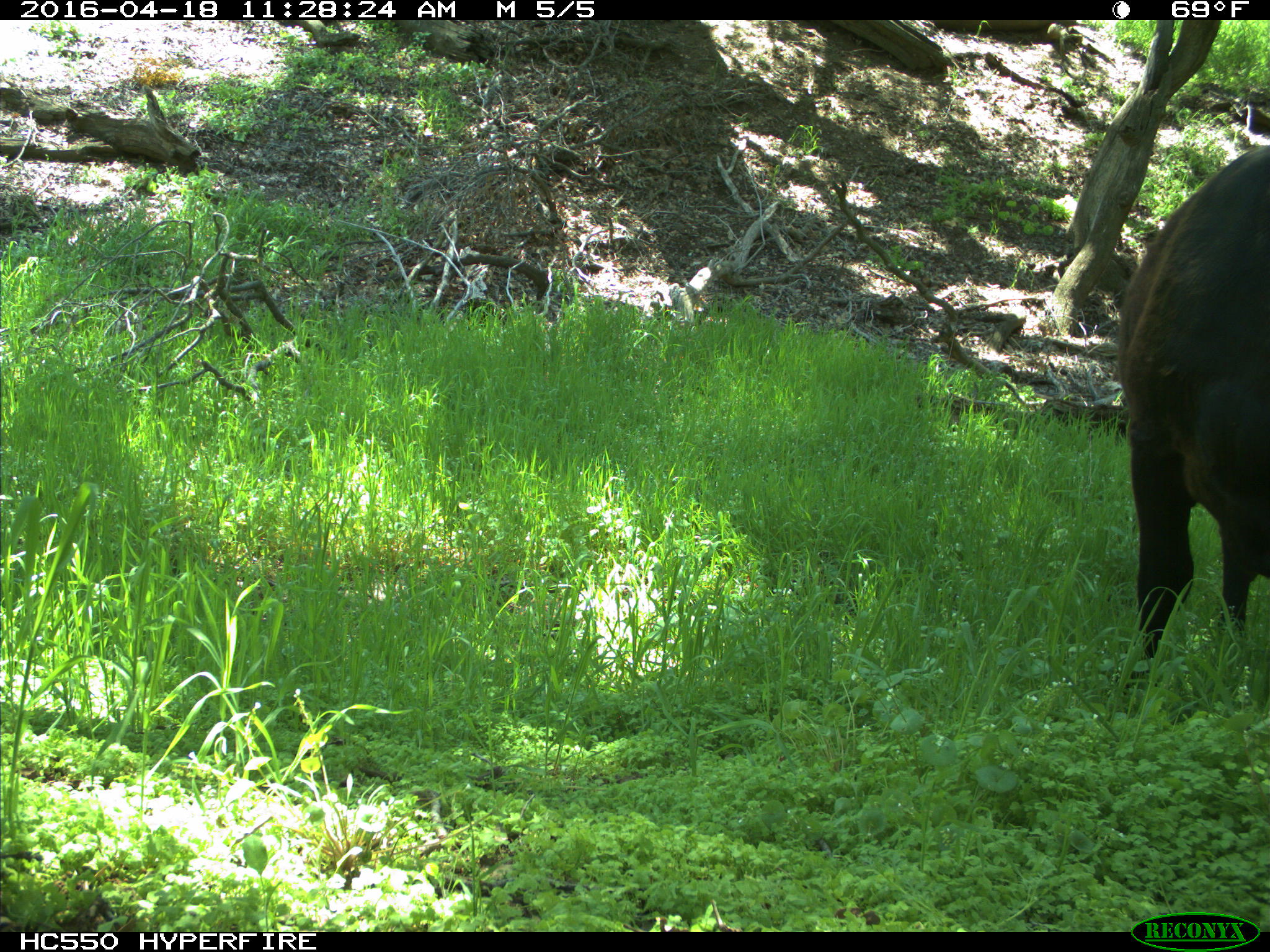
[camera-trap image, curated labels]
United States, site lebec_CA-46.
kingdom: Animalia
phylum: Chordata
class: Mammalia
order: Artiodactyla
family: Bovidae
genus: Bos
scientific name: Bos taurus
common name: domestic cow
Bos taurus (domestic cow).